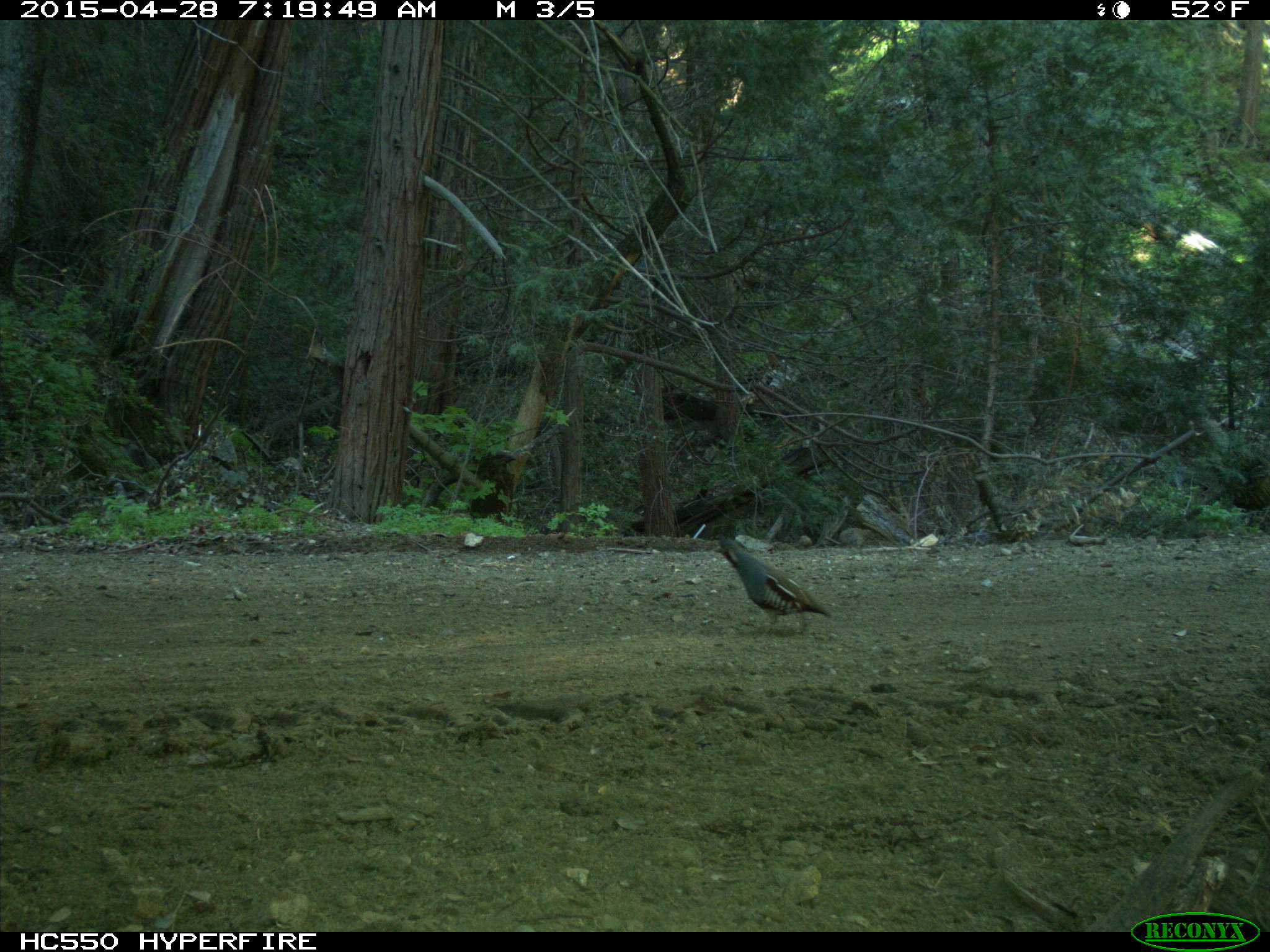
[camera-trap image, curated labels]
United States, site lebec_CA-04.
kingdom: Animalia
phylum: Chordata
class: Aves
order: Galliformes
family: Odontophoridae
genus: Callipepla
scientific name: Callipepla californica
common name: california quail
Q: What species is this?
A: Callipepla californica (california quail).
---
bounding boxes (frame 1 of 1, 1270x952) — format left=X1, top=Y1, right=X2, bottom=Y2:
animal: left=715, top=529, right=833, bottom=638